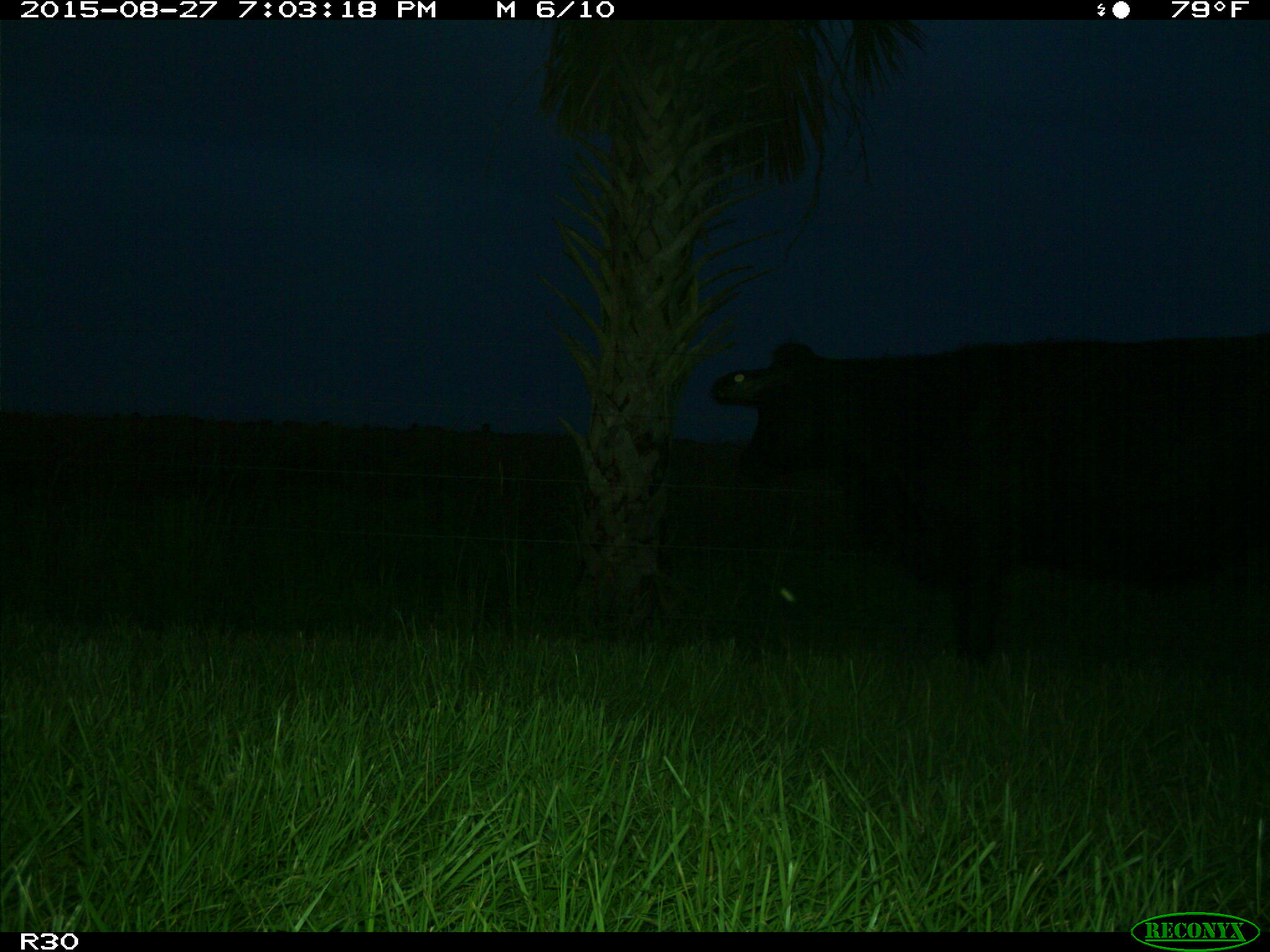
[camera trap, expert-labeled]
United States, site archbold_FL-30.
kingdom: Animalia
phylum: Chordata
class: Mammalia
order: Artiodactyla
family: Bovidae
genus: Bos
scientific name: Bos taurus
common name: domestic cow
Bos taurus (domestic cow).